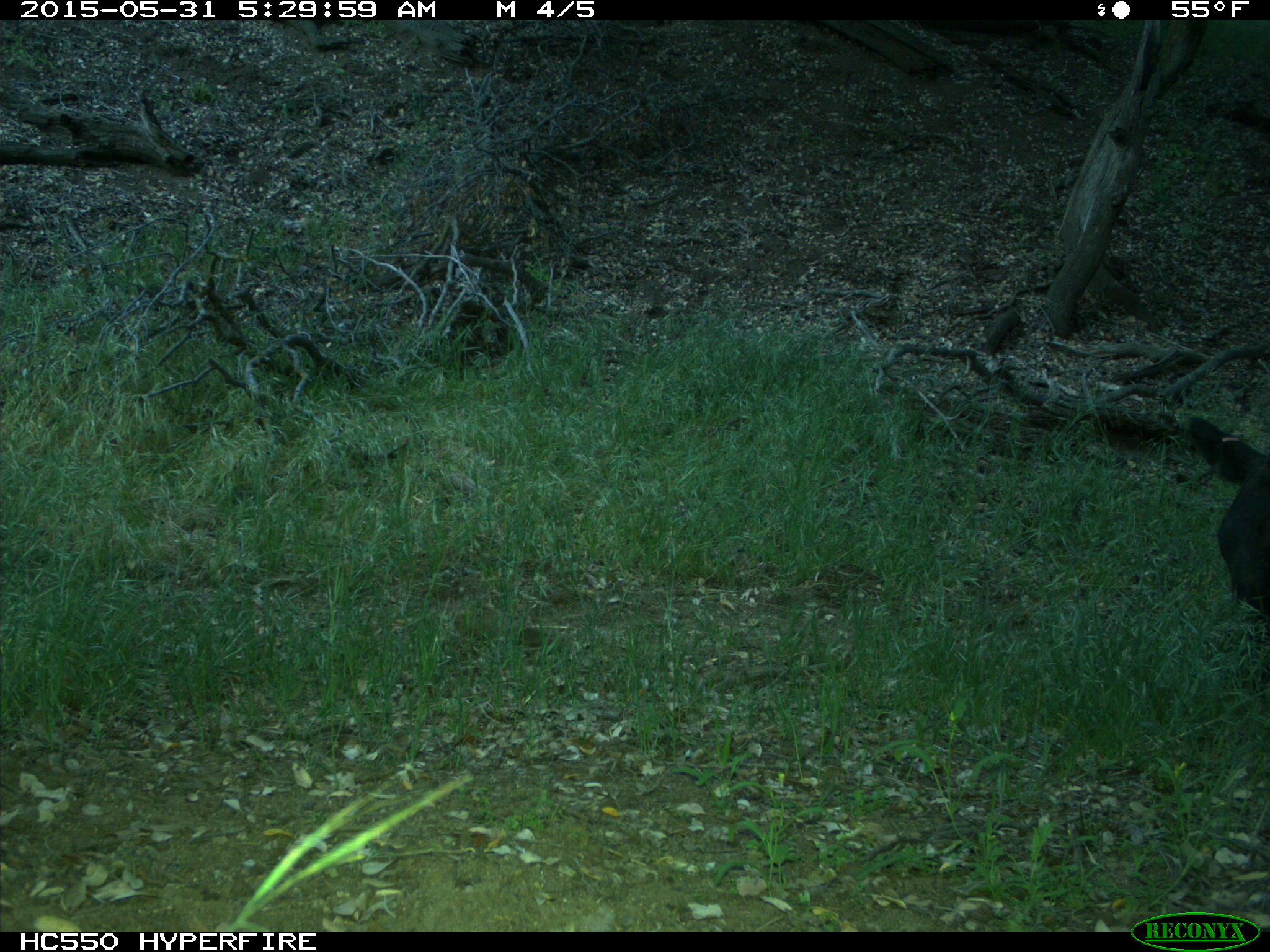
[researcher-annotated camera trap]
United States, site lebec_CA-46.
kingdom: Animalia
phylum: Chordata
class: Mammalia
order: Artiodactyla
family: Bovidae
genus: Bos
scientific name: Bos taurus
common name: domestic cow